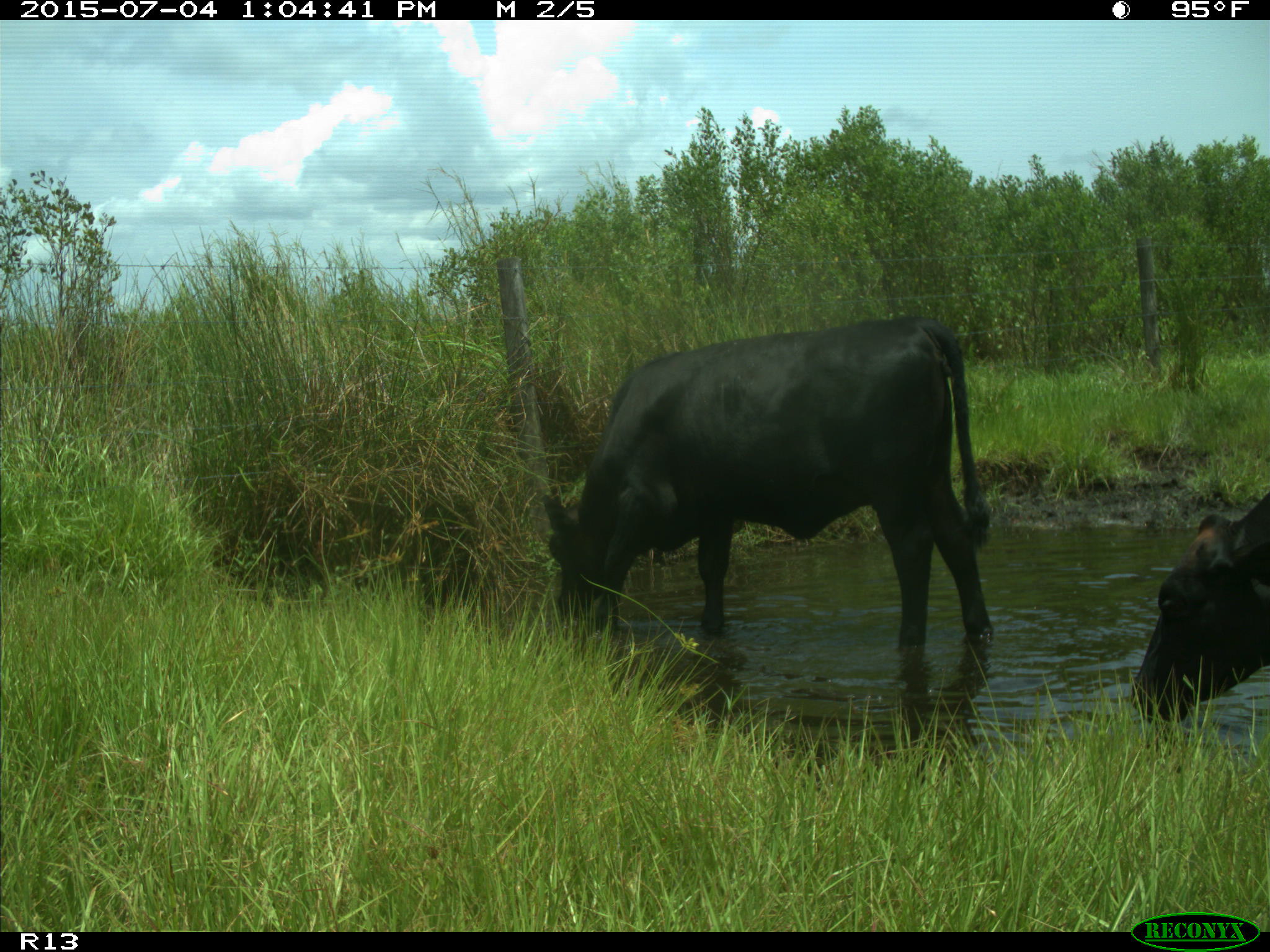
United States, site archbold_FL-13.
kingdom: Animalia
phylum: Chordata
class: Mammalia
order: Artiodactyla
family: Bovidae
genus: Bos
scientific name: Bos taurus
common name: domestic cow